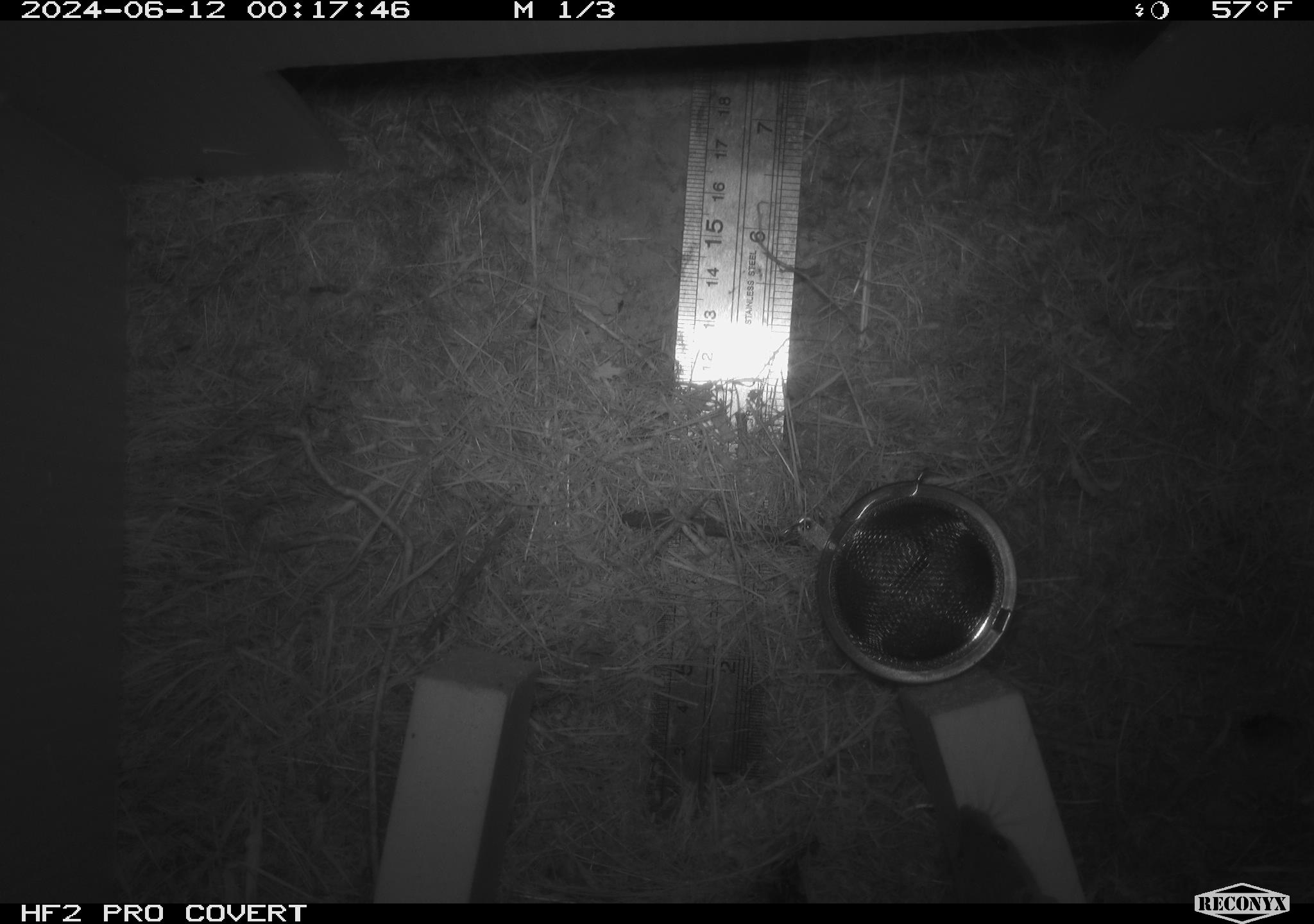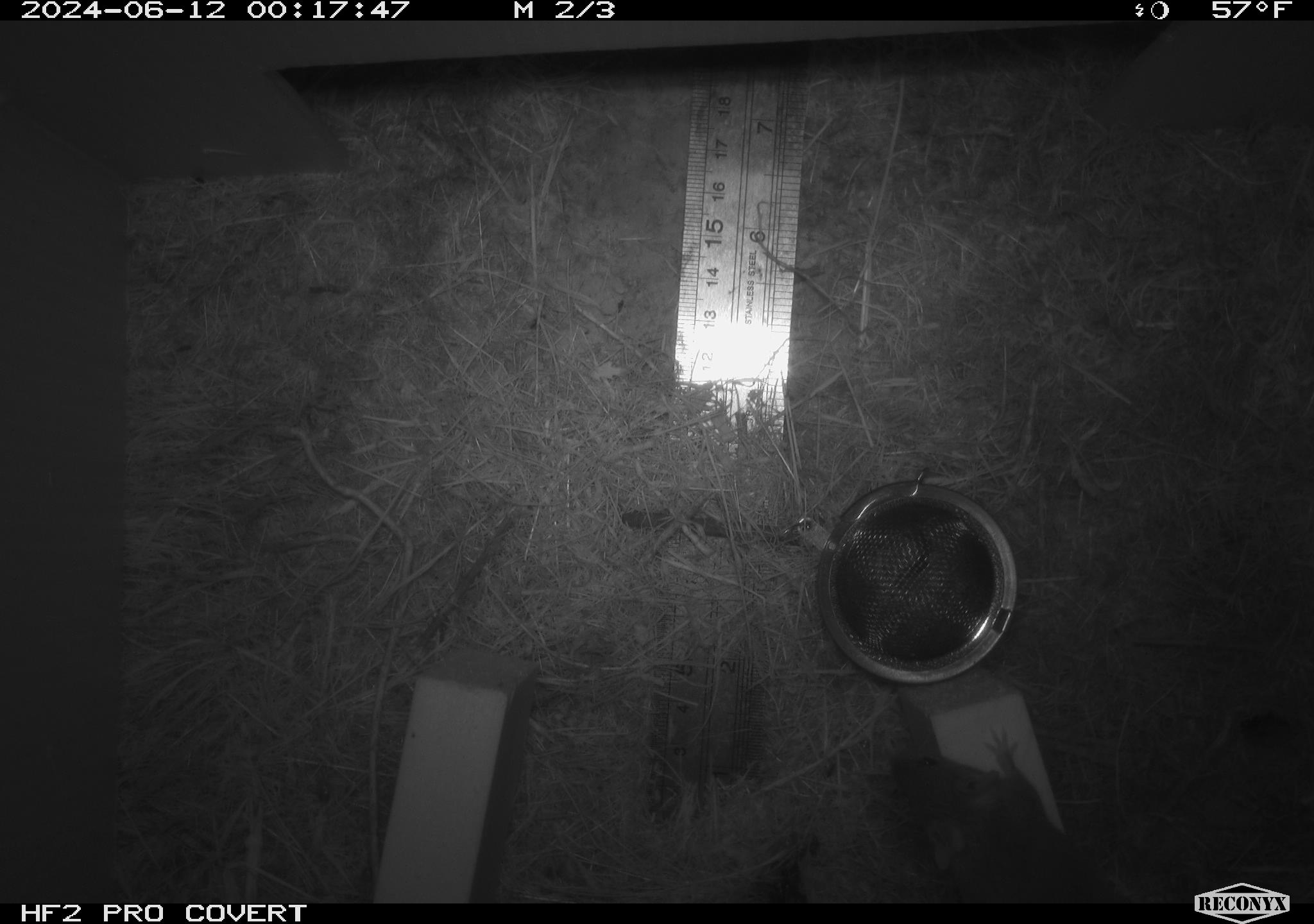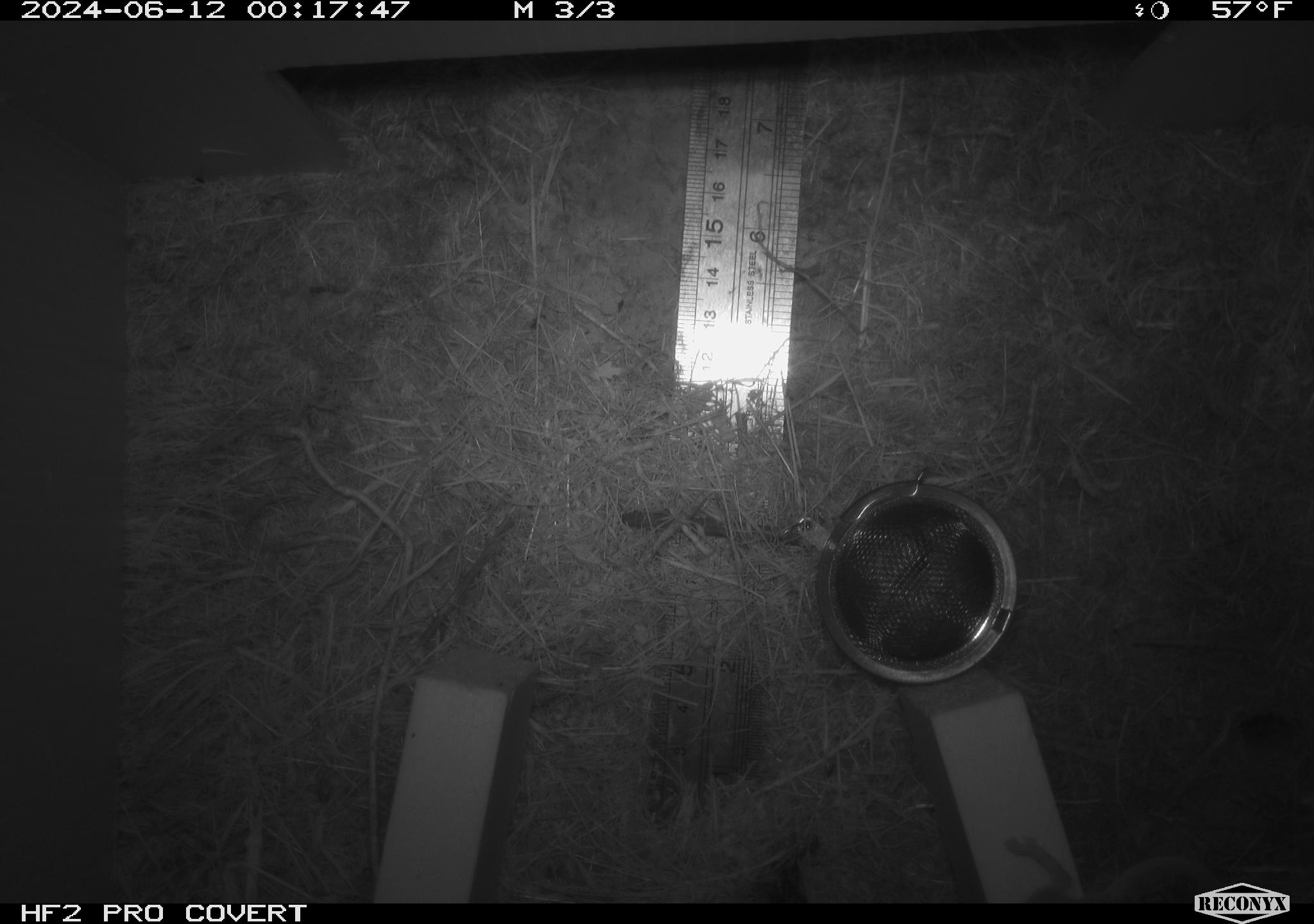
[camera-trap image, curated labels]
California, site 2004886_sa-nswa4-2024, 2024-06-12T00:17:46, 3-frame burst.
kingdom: Animalia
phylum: Chordata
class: Mammalia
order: Rodentia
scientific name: Rodentia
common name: rodent